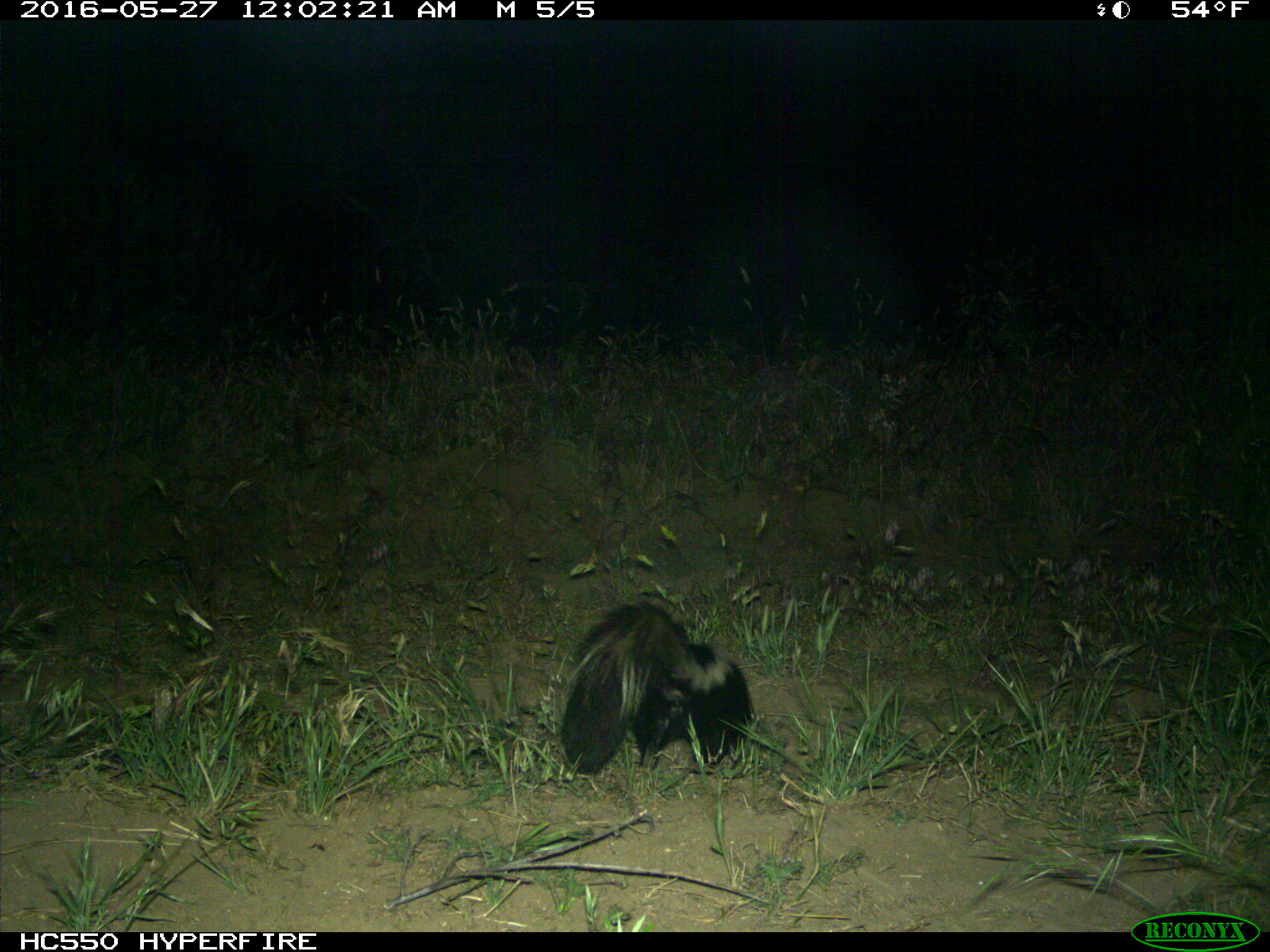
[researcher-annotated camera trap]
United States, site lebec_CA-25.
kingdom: Animalia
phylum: Chordata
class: Mammalia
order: Carnivora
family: Mephitidae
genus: Mephitis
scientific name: Mephitis mephitis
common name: striped skunk